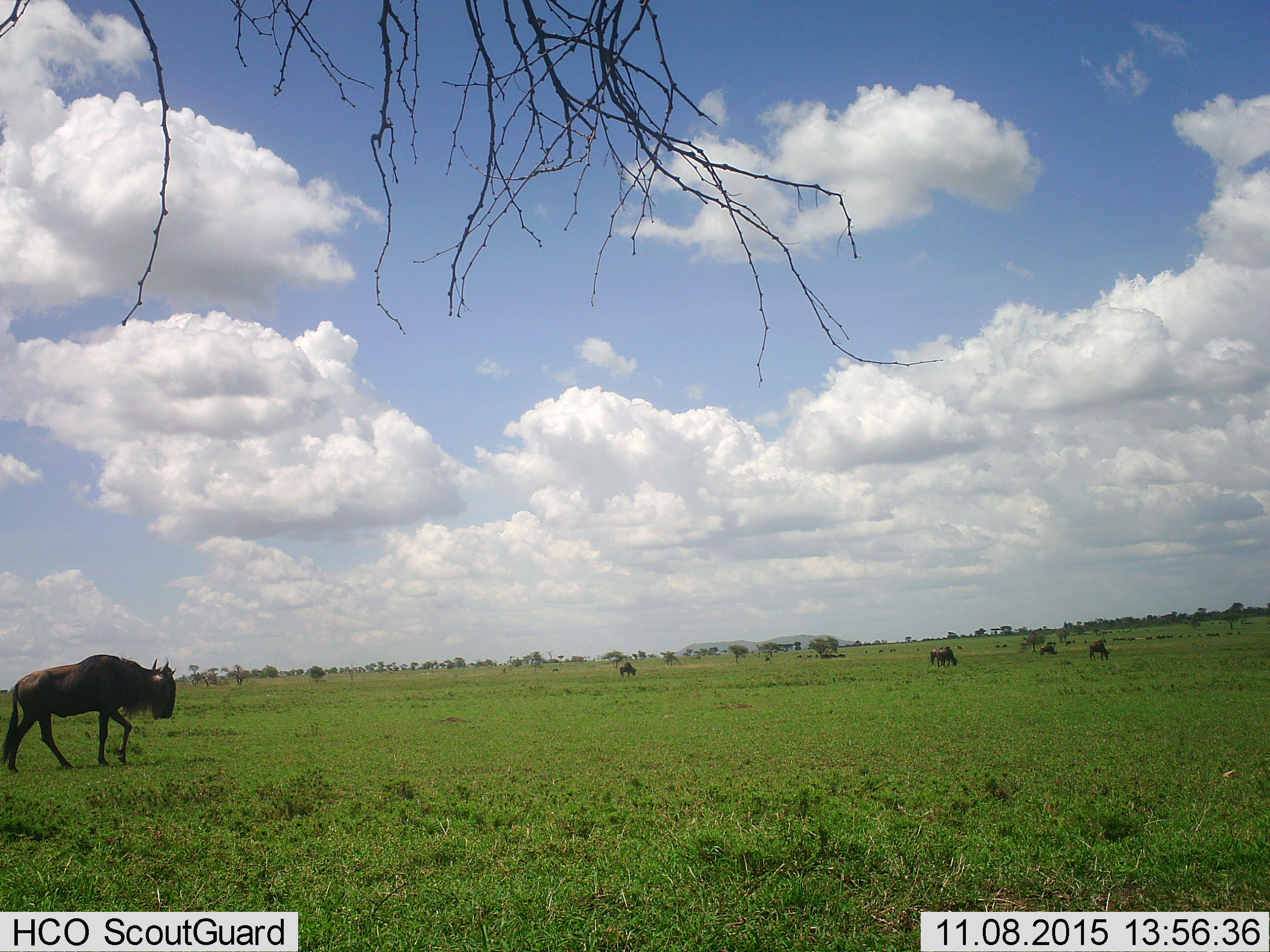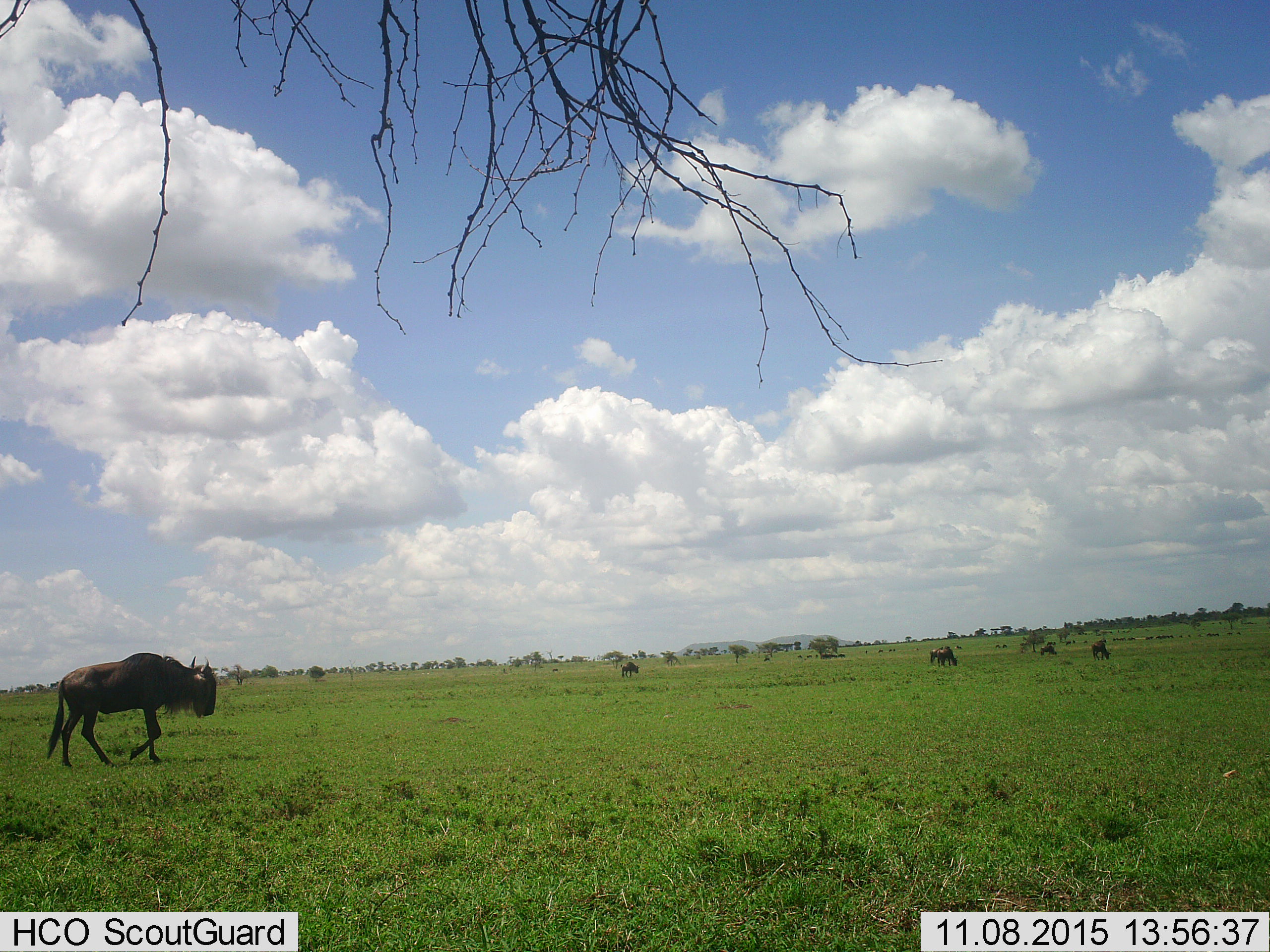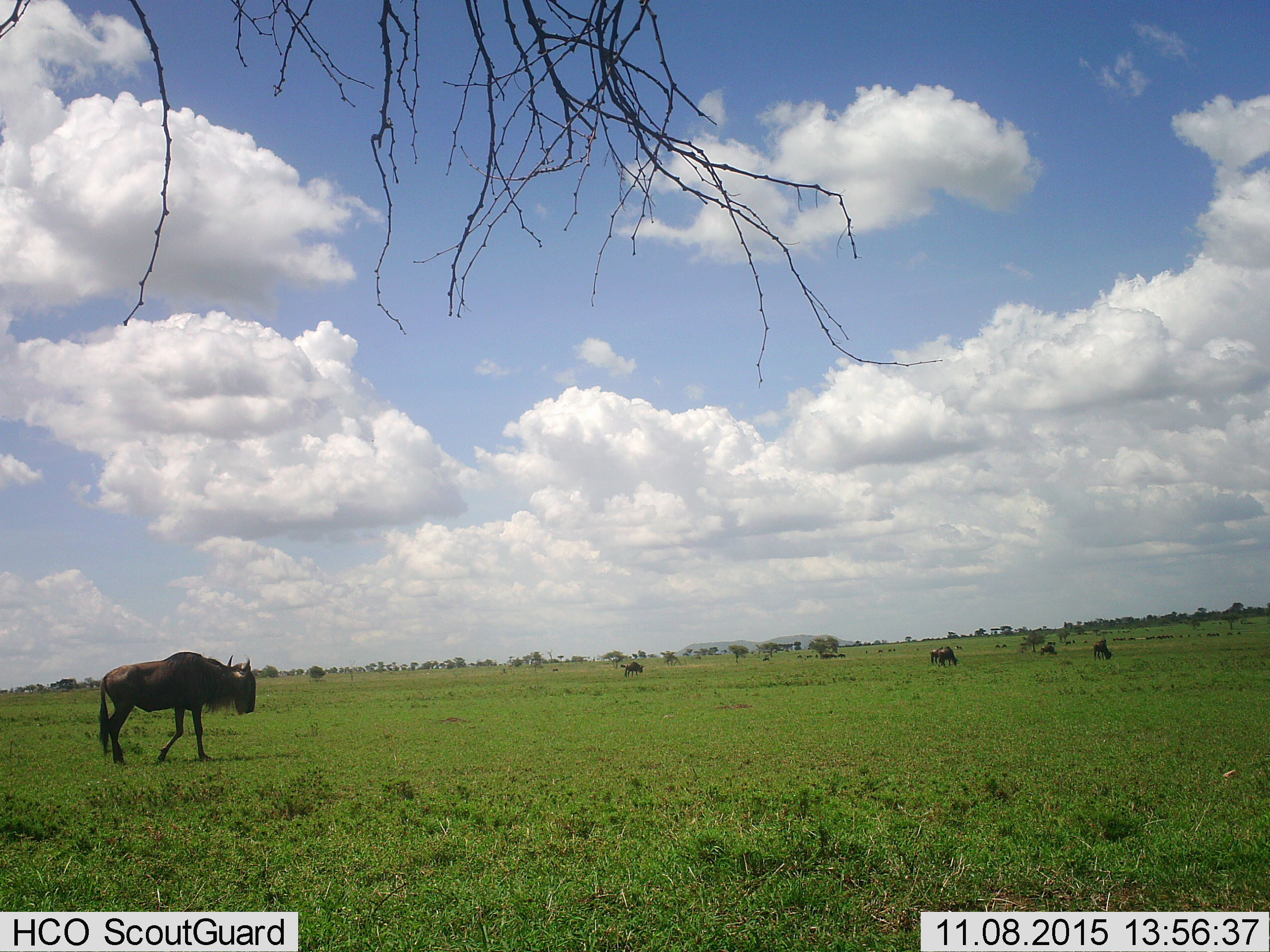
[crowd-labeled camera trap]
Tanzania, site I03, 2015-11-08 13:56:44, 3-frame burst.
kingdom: Animalia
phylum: Chordata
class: Mammalia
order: Artiodactyla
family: Bovidae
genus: Connochaetes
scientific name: Connochaetes taurinus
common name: blue wildebeest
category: wildebeest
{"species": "wildebeest (blue wildebeest) (Connochaetes taurinus)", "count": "5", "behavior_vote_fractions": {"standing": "40%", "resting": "20%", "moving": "50%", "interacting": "0%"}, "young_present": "0%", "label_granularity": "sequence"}